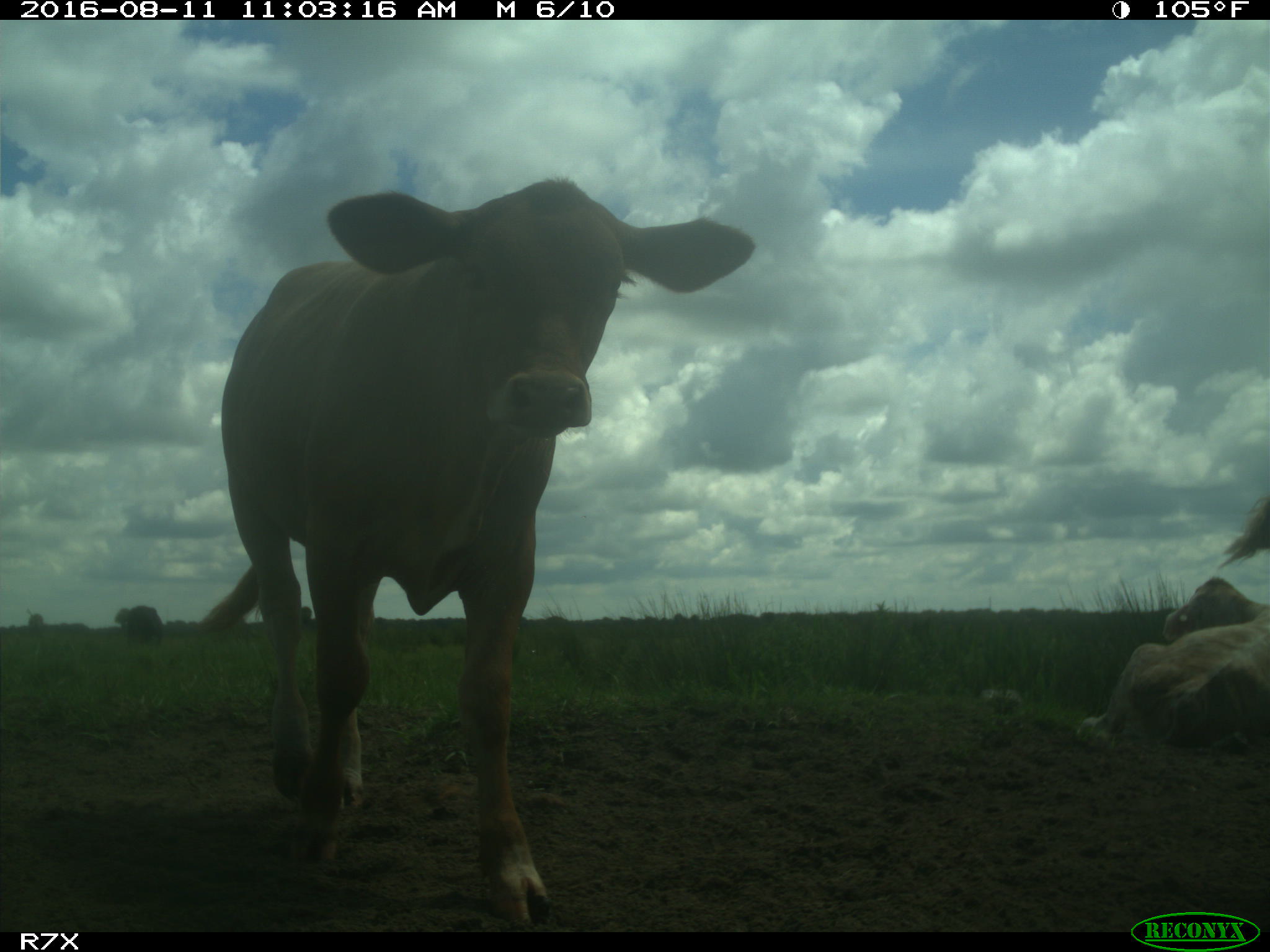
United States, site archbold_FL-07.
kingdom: Animalia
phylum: Chordata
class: Mammalia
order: Artiodactyla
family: Bovidae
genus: Bos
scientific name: Bos taurus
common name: domestic cow